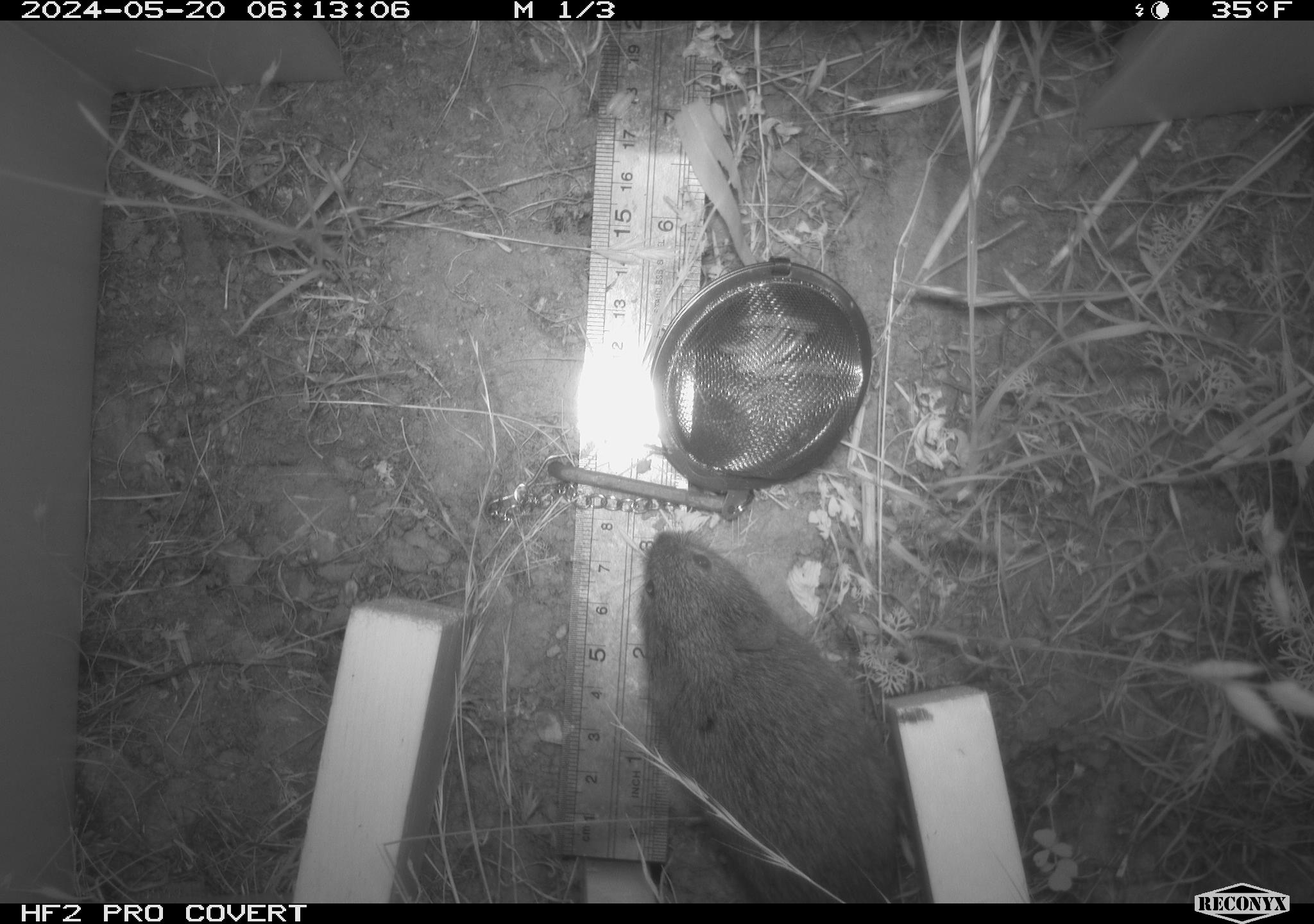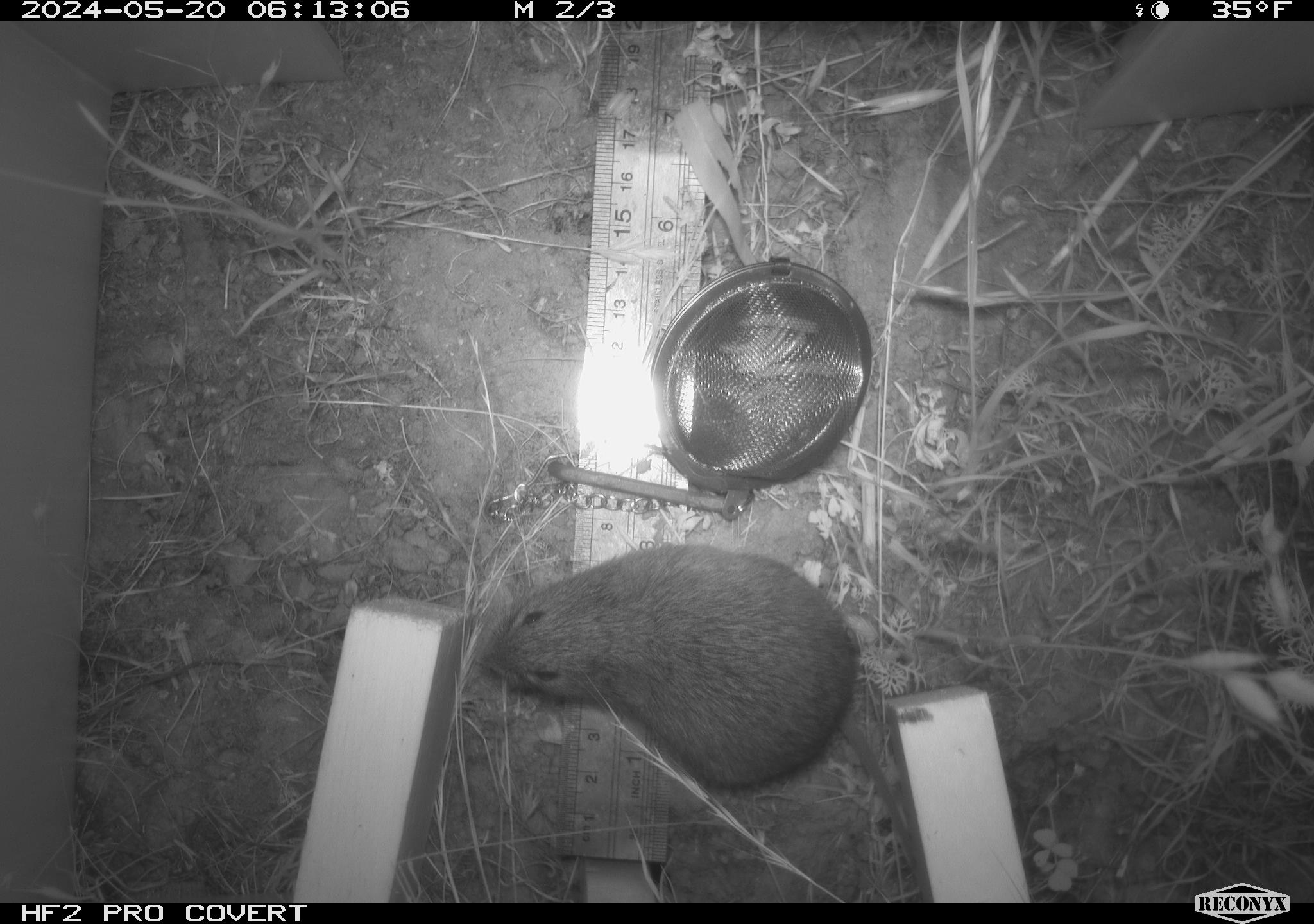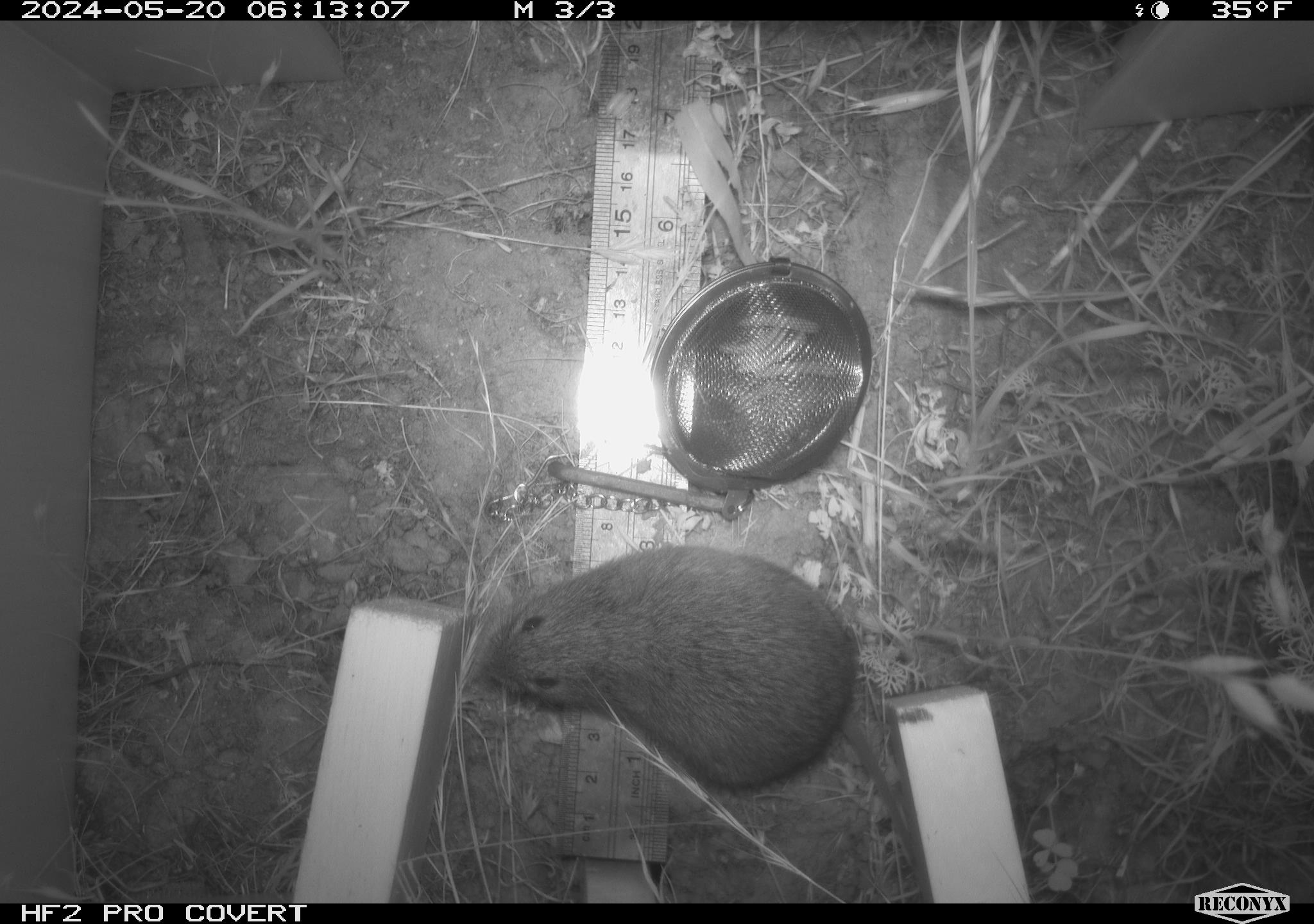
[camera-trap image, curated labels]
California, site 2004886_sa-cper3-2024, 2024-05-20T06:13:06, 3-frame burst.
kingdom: Animalia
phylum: Chordata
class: Mammalia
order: Rodentia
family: Cricetidae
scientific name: Arvicolinae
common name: voles, lemmings, and muskrats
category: arvicolinae subfamily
Arvicolinae subfamily (voles, lemmings, and muskrats) (Arvicolinae).